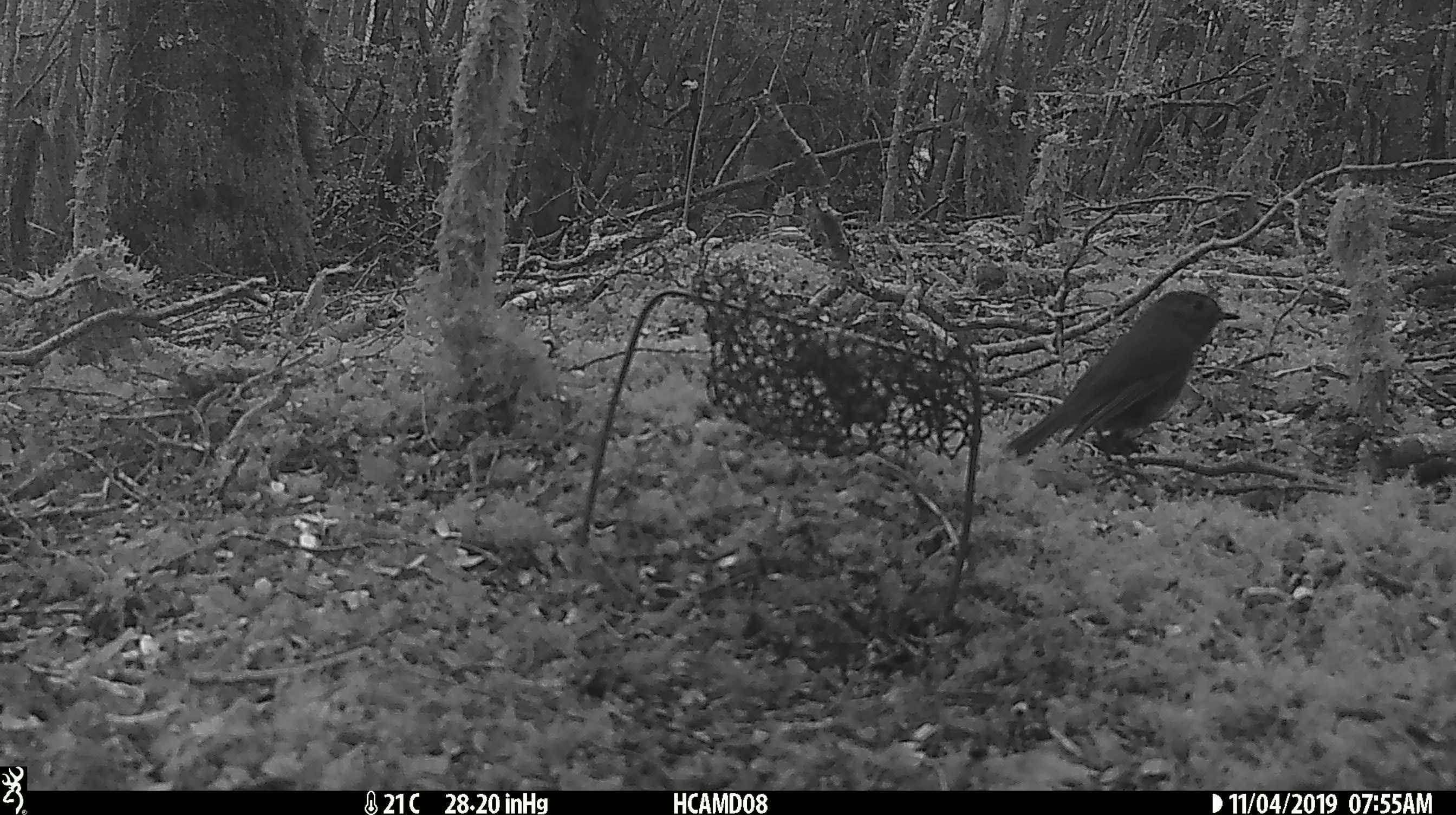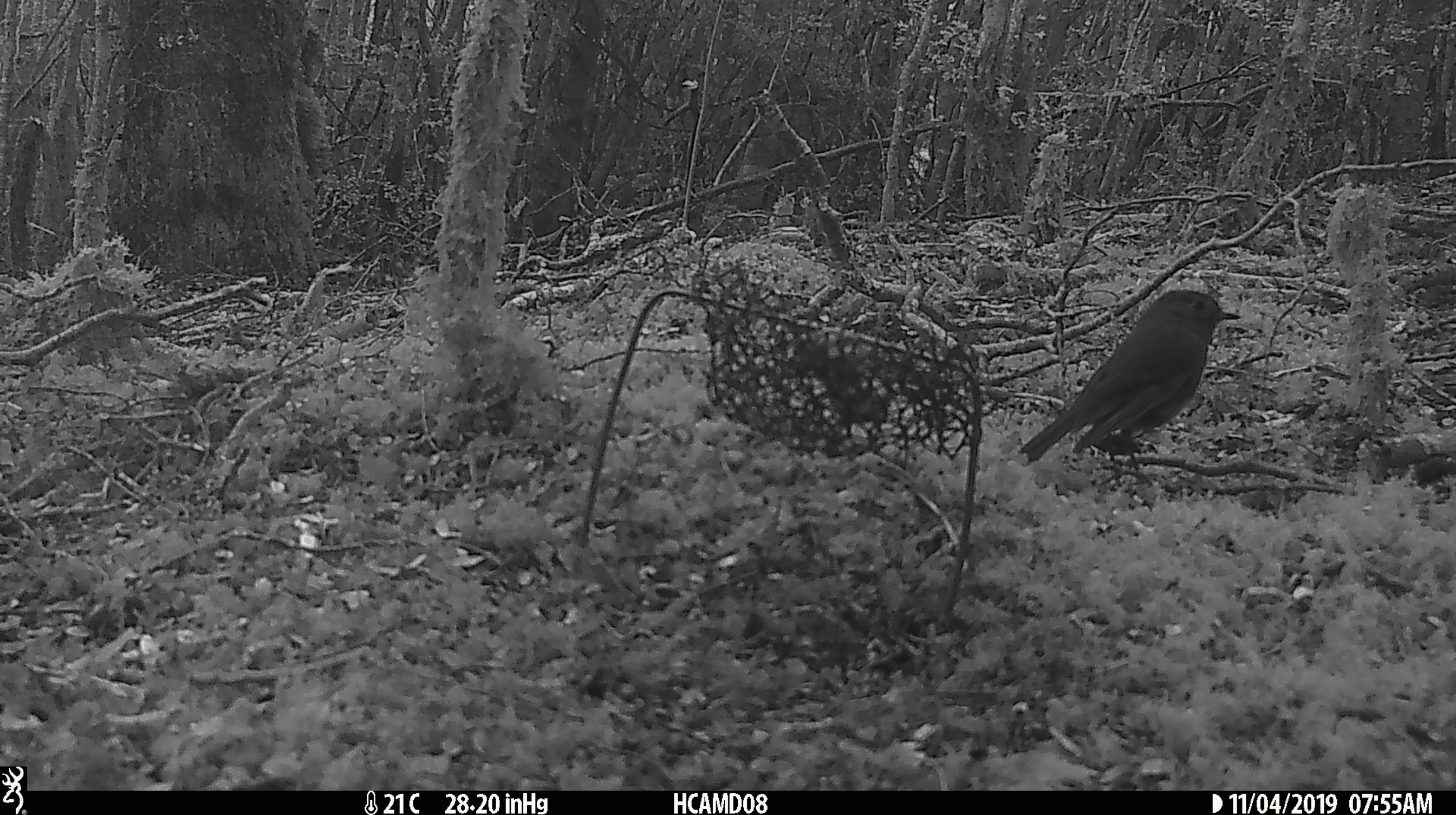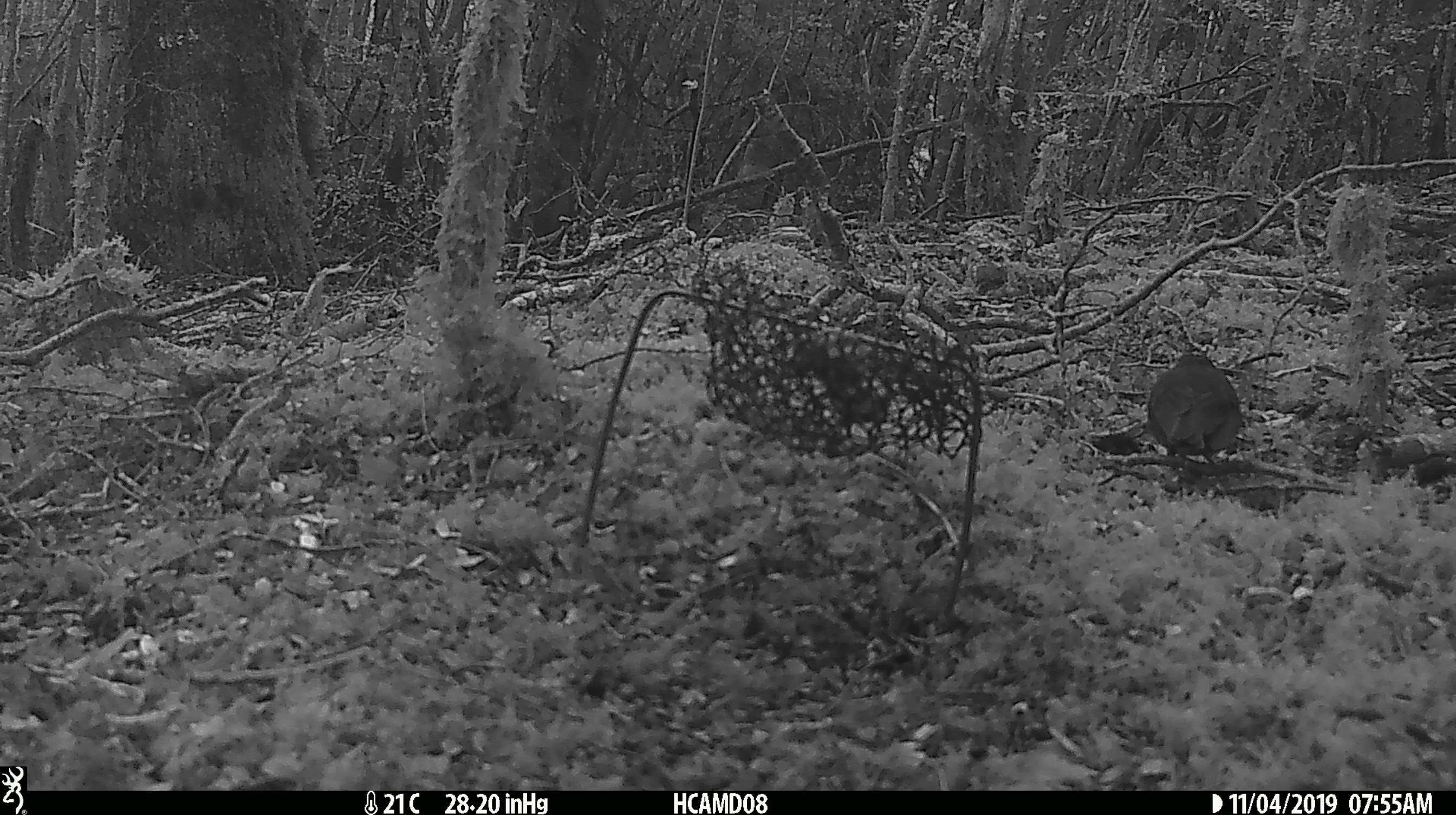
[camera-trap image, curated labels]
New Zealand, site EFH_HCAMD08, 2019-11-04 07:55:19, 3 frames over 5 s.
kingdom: Animalia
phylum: Chordata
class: Aves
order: Passeriformes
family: Petroicidae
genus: Petroica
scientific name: Petroica australis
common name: new zealand robin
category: robin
Robin (new zealand robin) (Petroica australis).